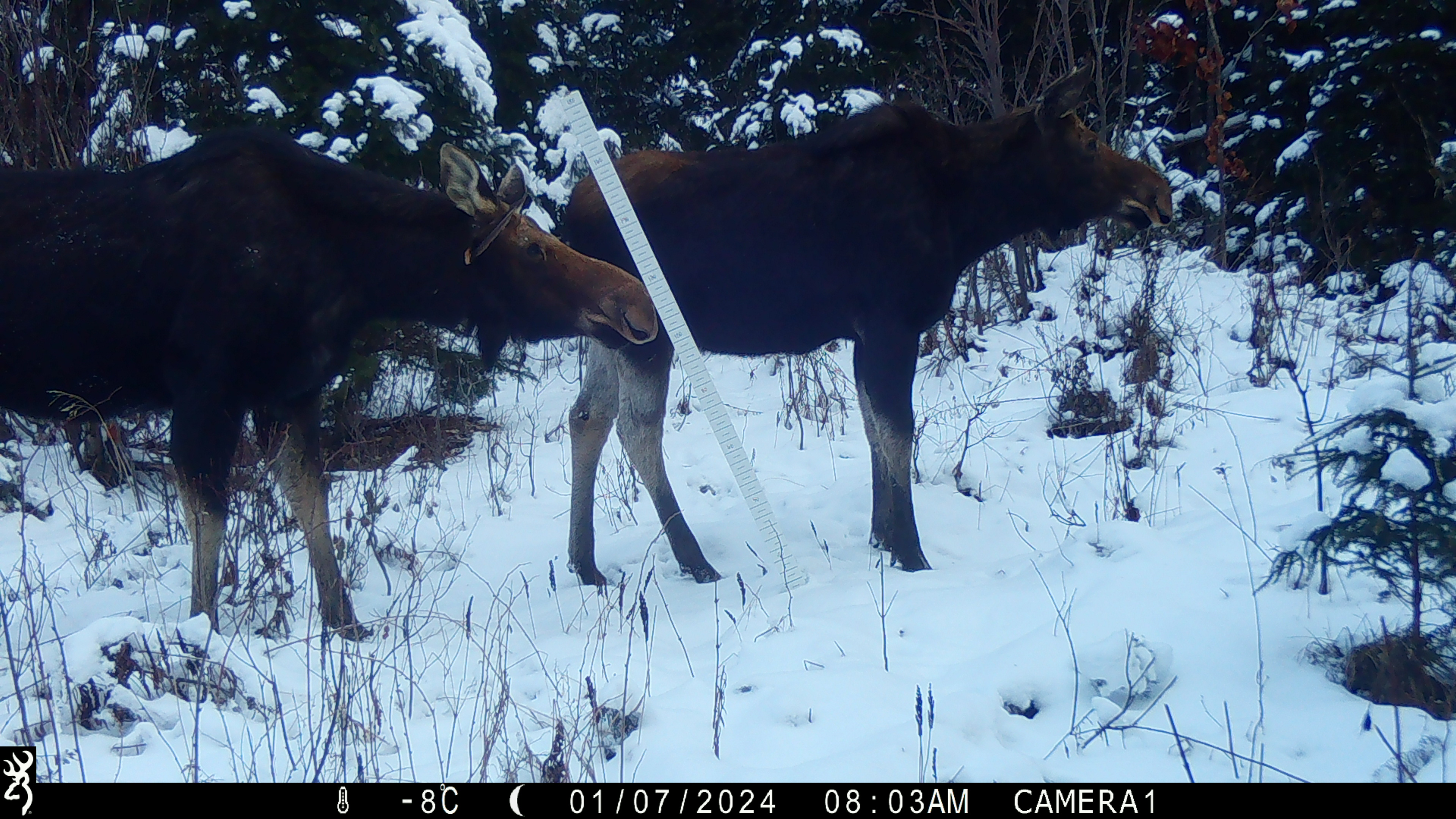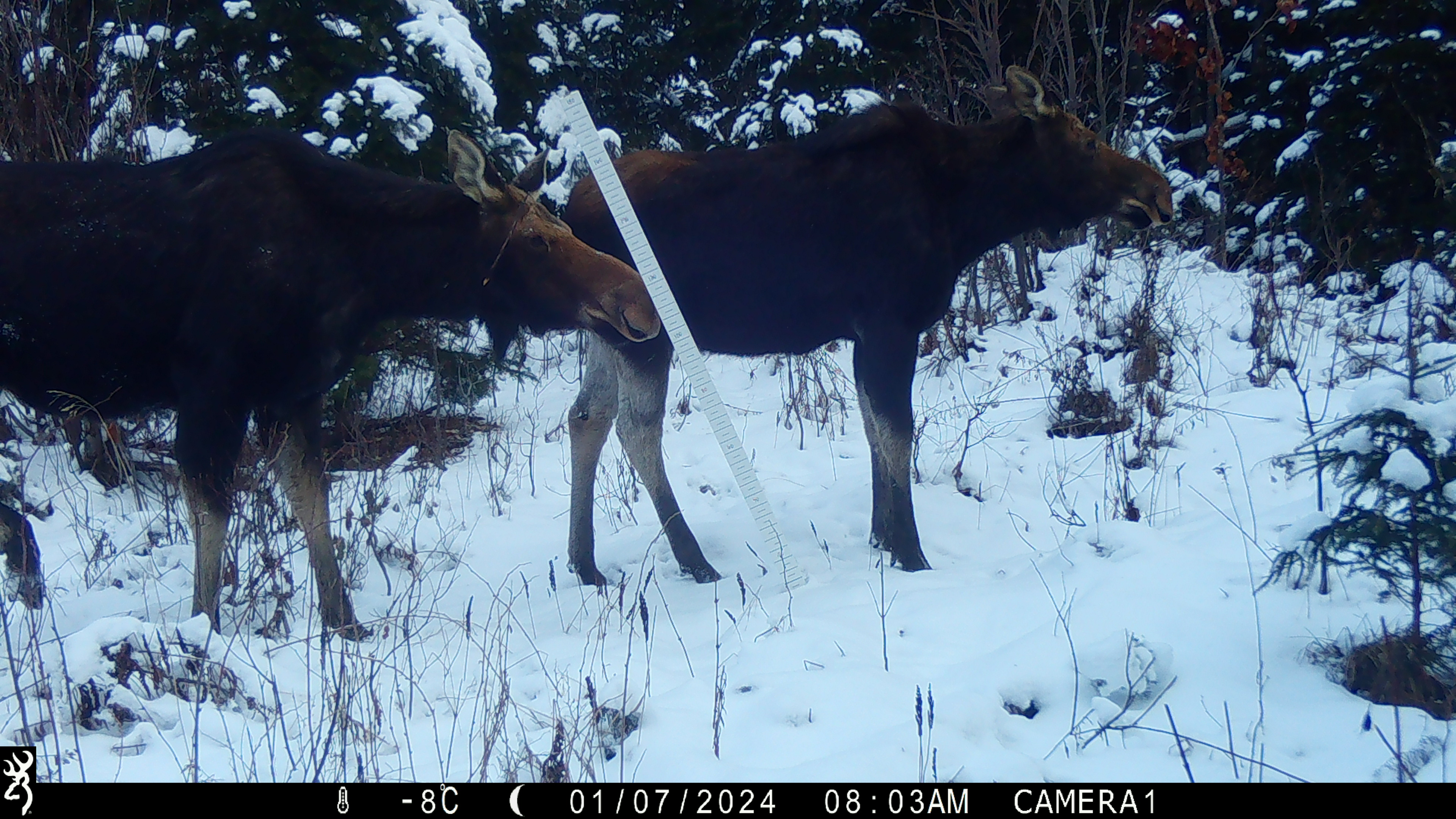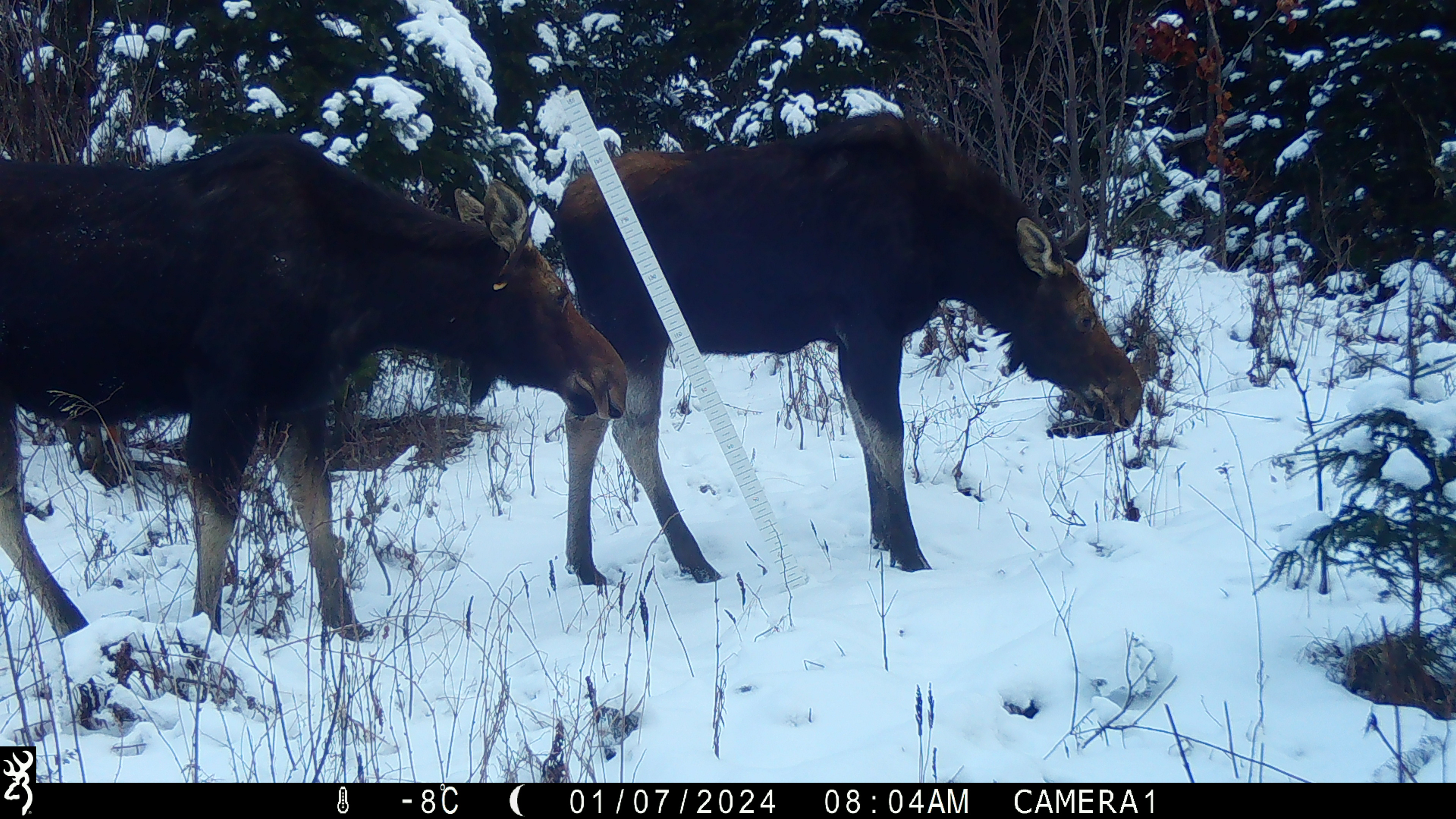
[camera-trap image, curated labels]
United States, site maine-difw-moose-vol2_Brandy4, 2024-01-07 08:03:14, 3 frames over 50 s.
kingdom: Animalia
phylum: Chordata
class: Mammalia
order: Artiodactyla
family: Cervidae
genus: Alces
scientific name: Alces alces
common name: moose